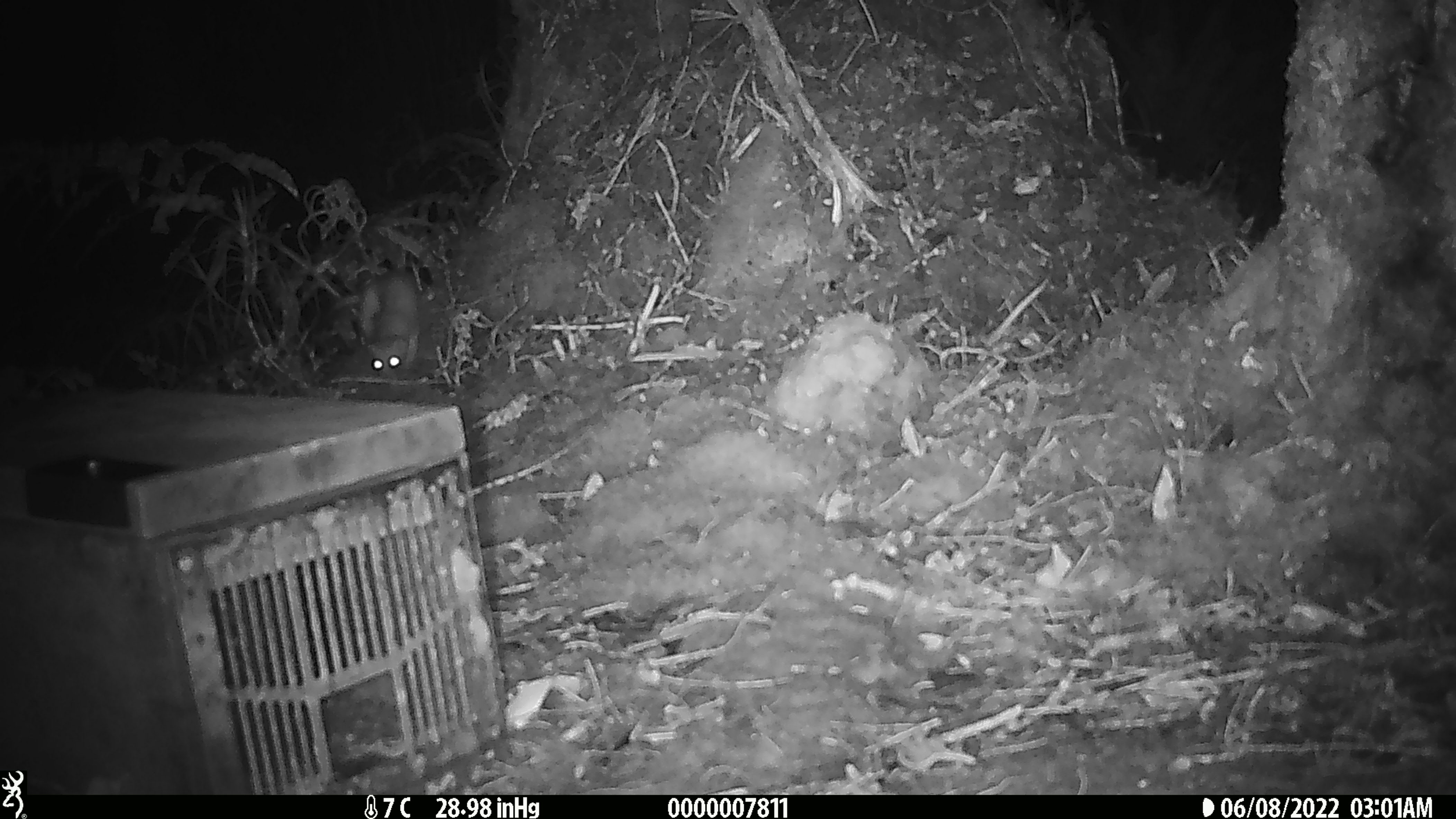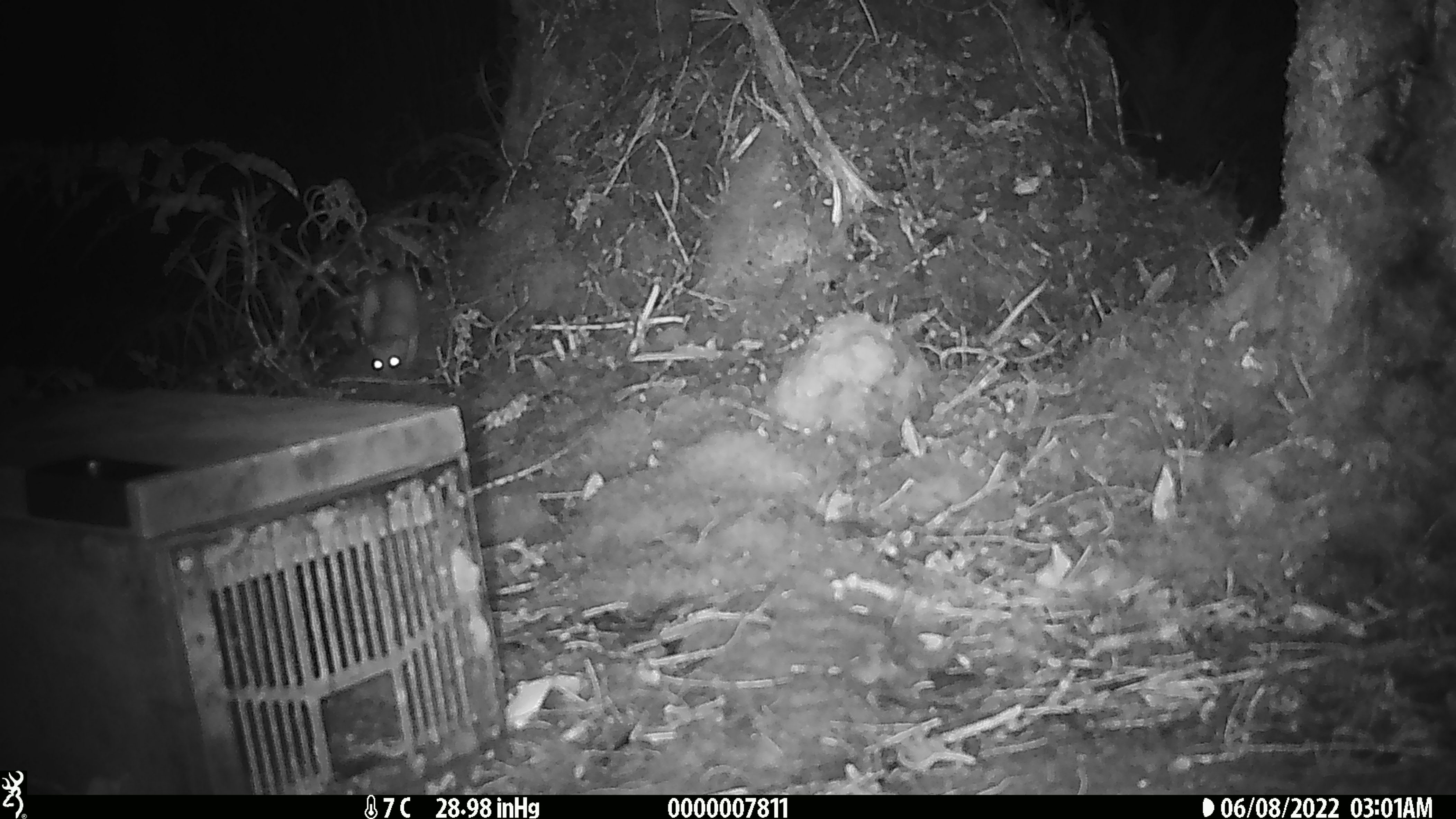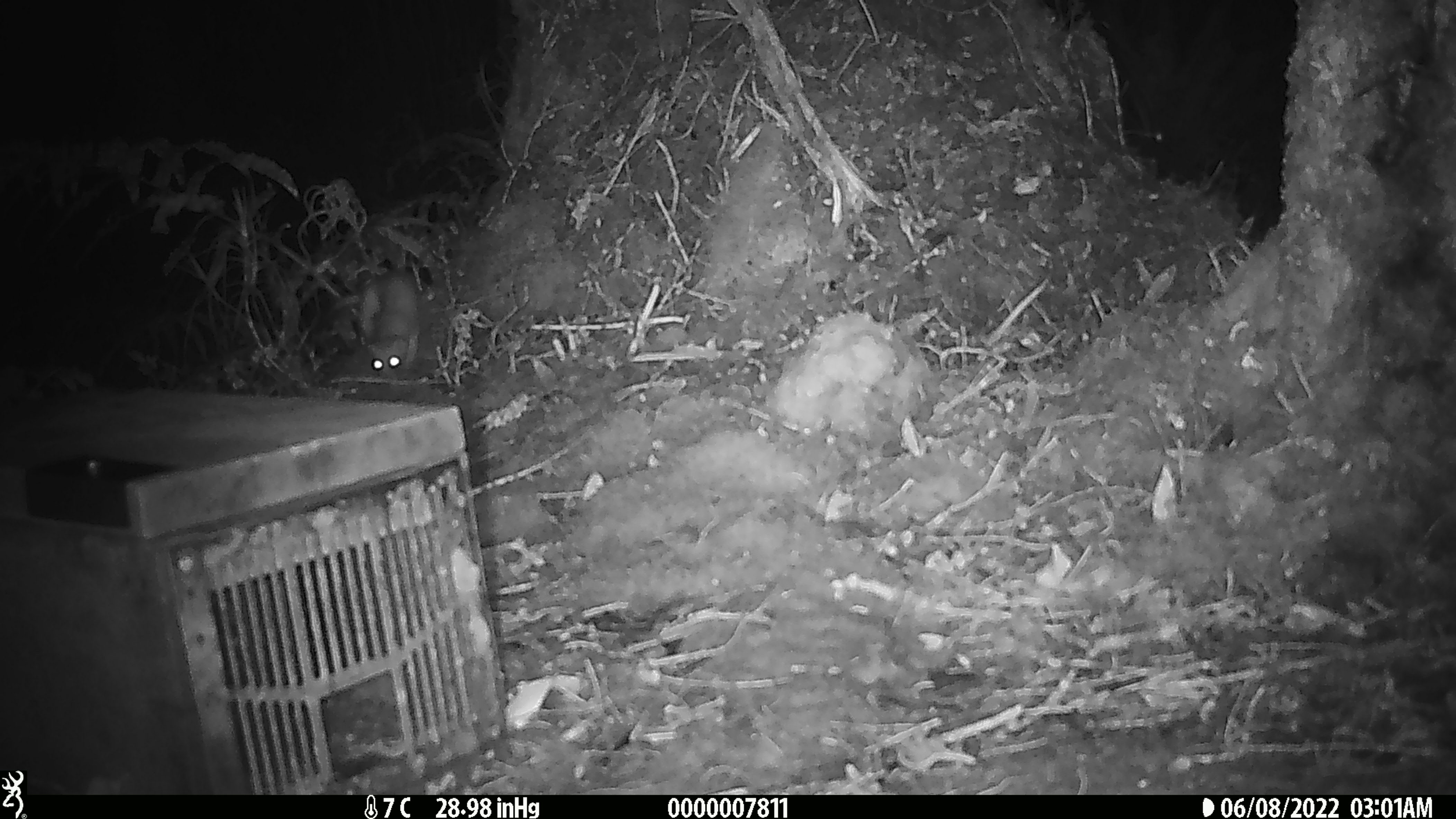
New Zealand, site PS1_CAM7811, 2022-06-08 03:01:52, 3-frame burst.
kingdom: Animalia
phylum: Chordata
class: Mammalia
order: Carnivora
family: Mustelidae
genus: Mustela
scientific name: Mustela erminea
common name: stoat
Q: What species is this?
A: Stoat (Mustela erminea).